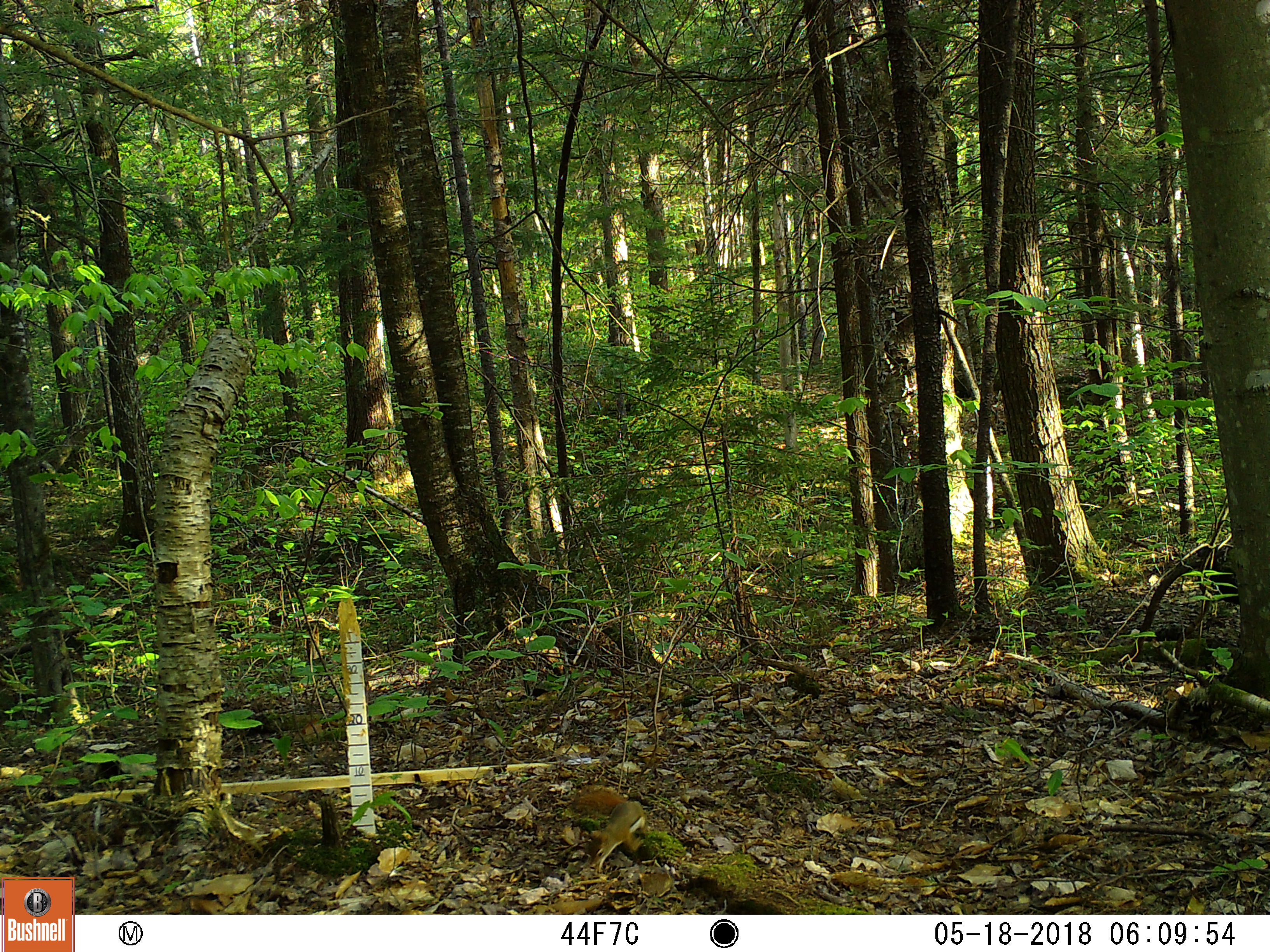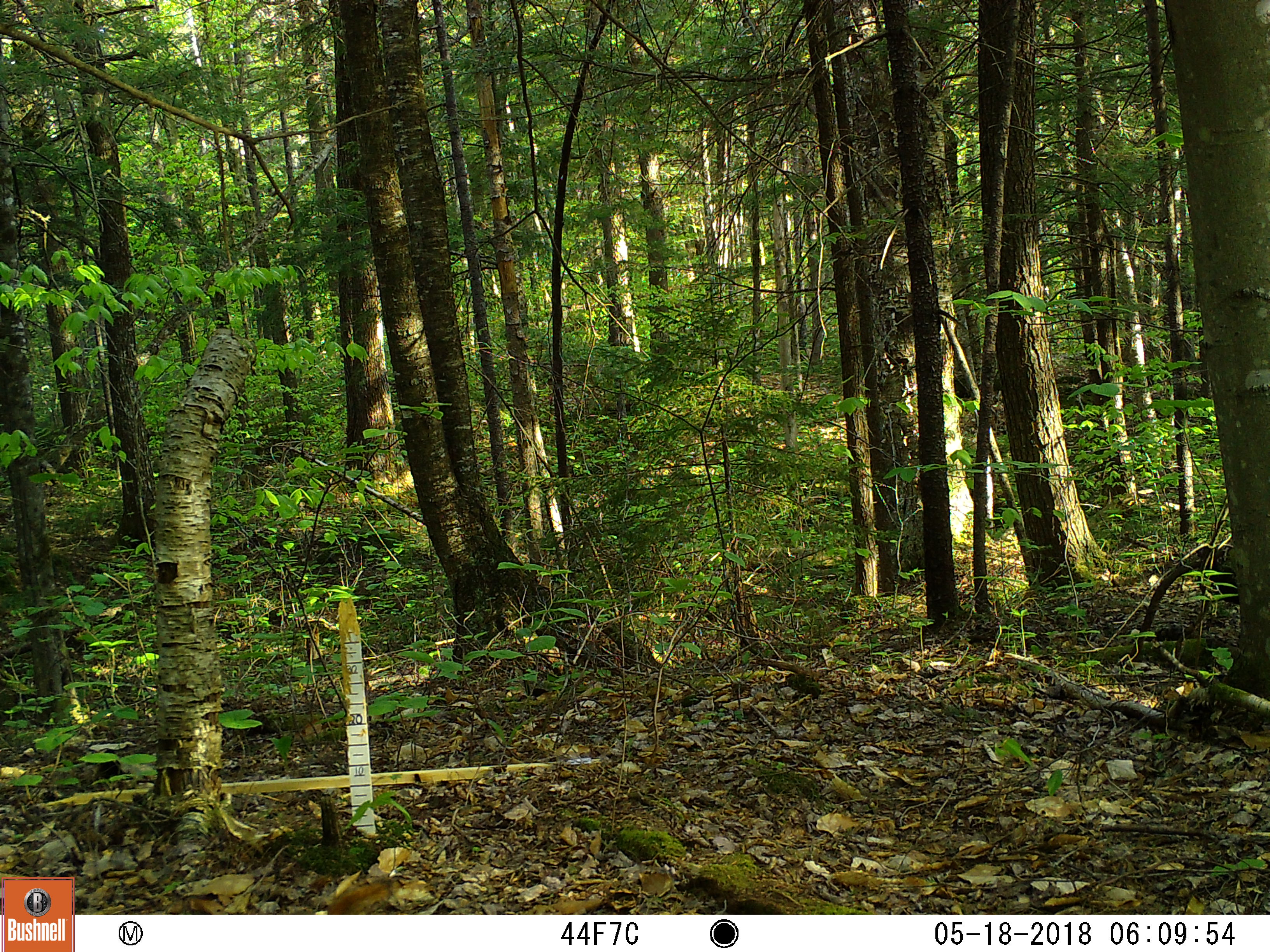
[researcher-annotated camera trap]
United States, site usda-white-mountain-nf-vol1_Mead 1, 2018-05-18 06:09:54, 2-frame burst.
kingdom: Animalia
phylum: Chordata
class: Mammalia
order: Rodentia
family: Sciuridae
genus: Tamiasciurus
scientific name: Tamiasciurus hudsonicus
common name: red squirrel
Red squirrel (Tamiasciurus hudsonicus).